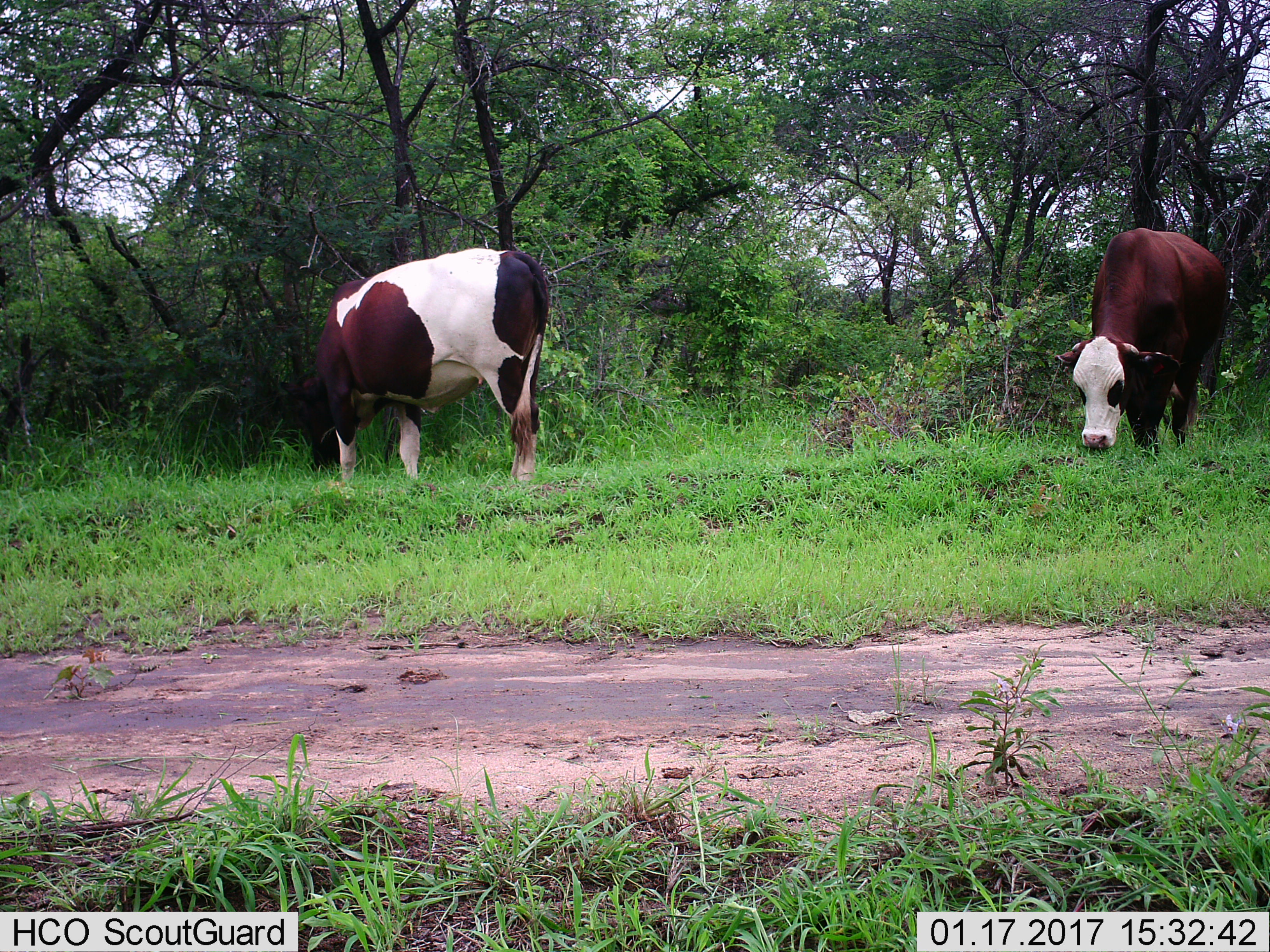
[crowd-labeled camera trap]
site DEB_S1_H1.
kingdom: Animalia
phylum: Chordata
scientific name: Vertebrata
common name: domestic animal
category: domesticanimal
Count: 2.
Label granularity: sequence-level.